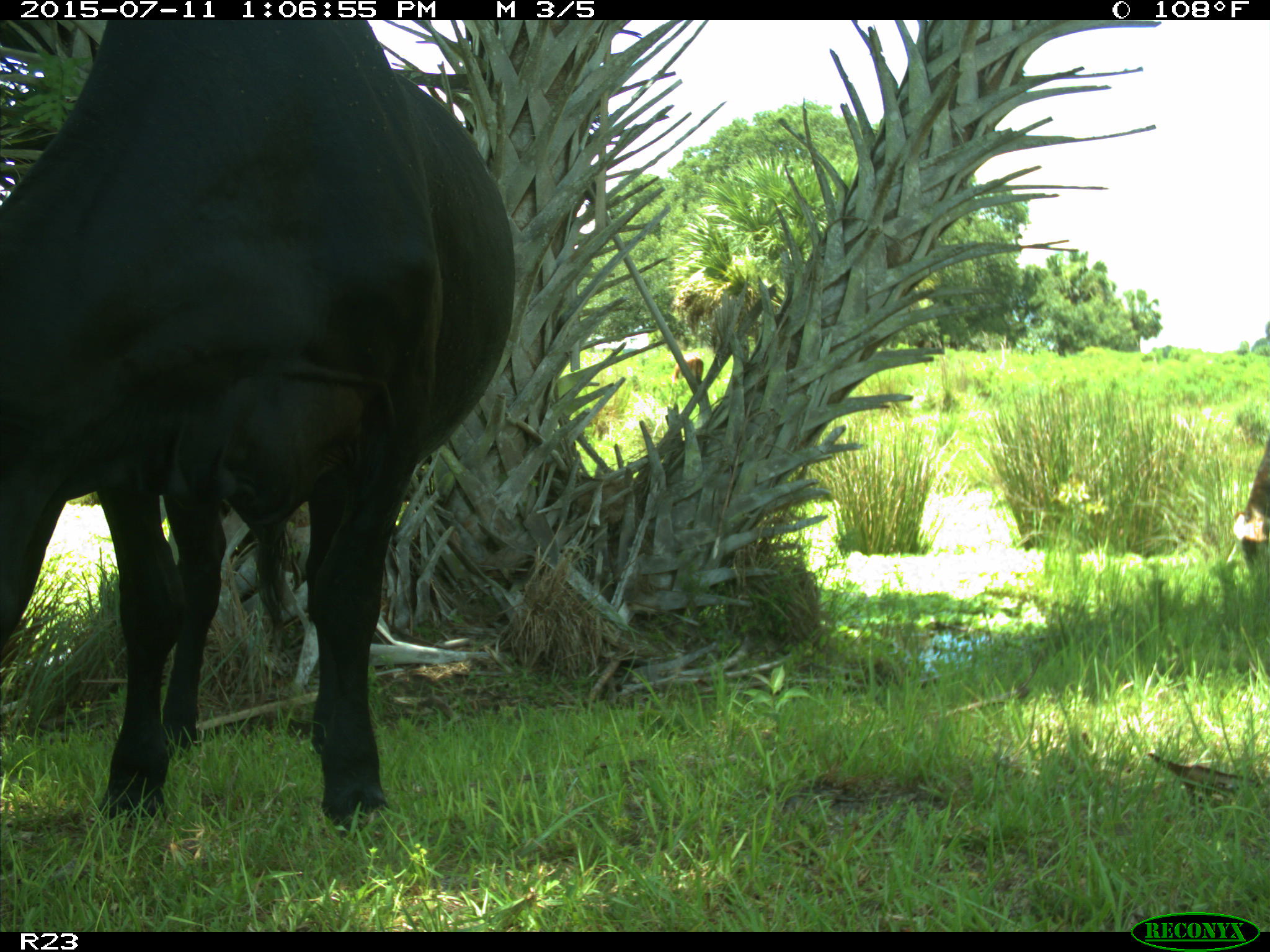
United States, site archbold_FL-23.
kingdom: Animalia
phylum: Chordata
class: Mammalia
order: Artiodactyla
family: Bovidae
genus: Bos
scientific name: Bos taurus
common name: domestic cow